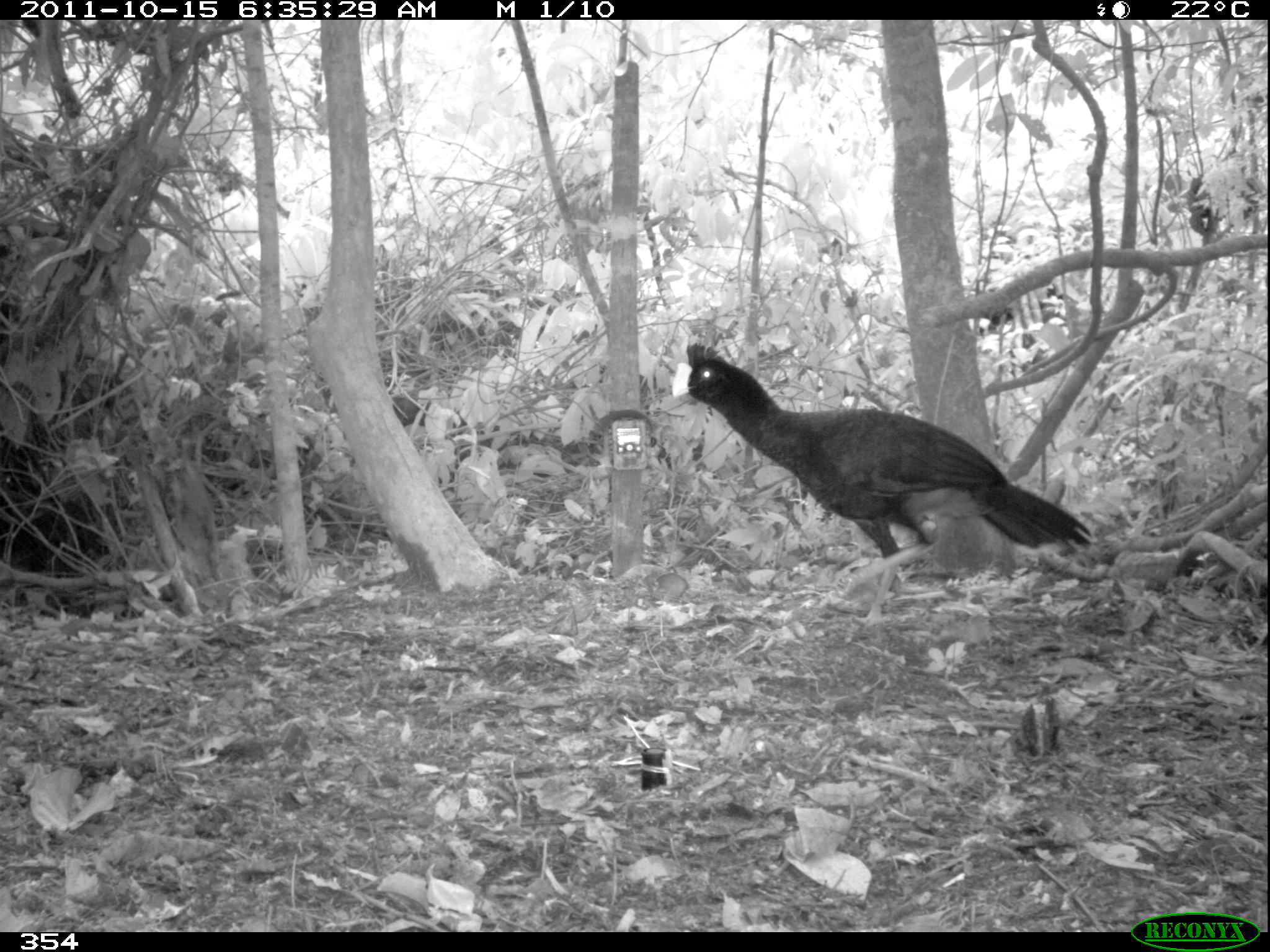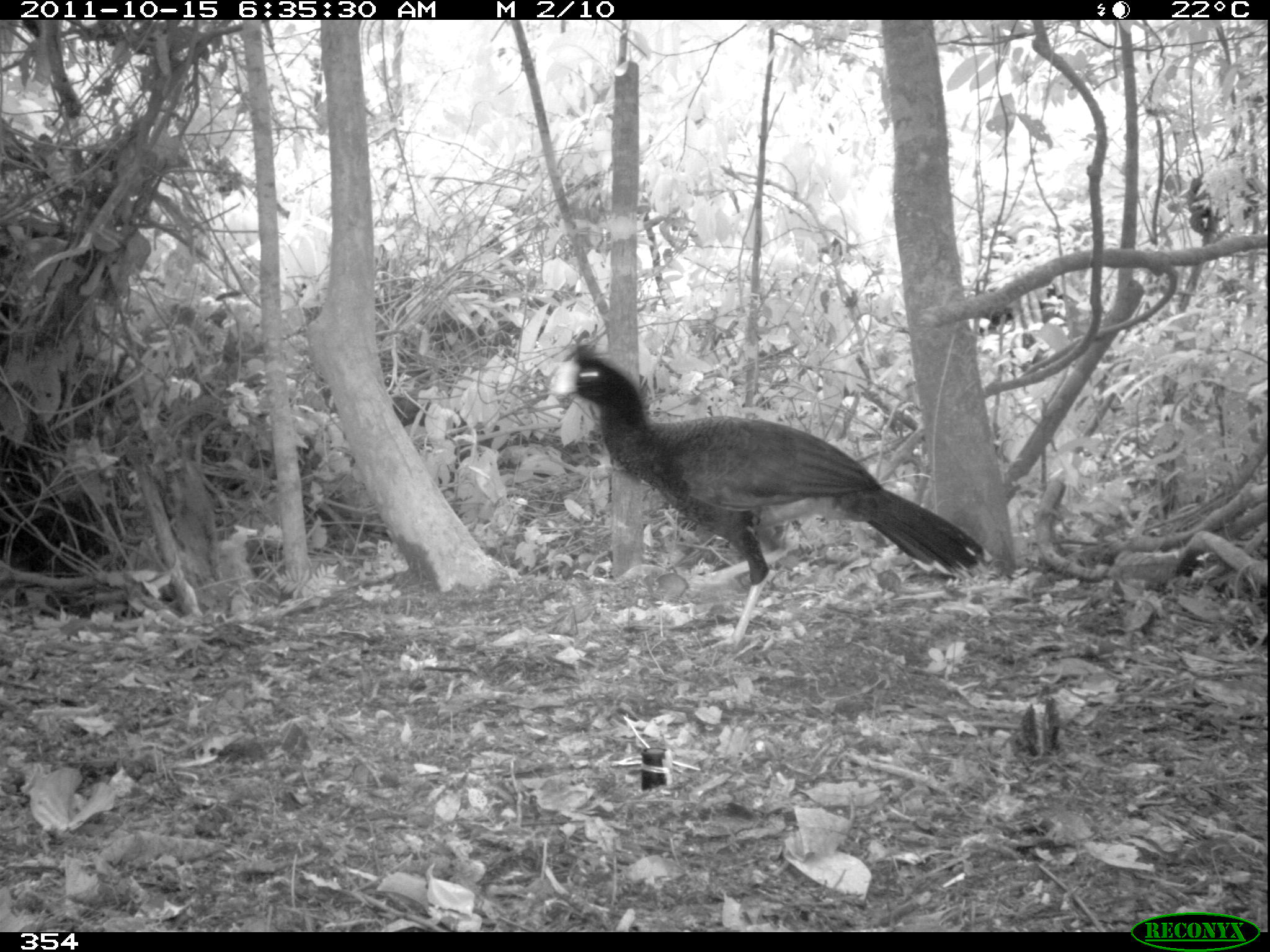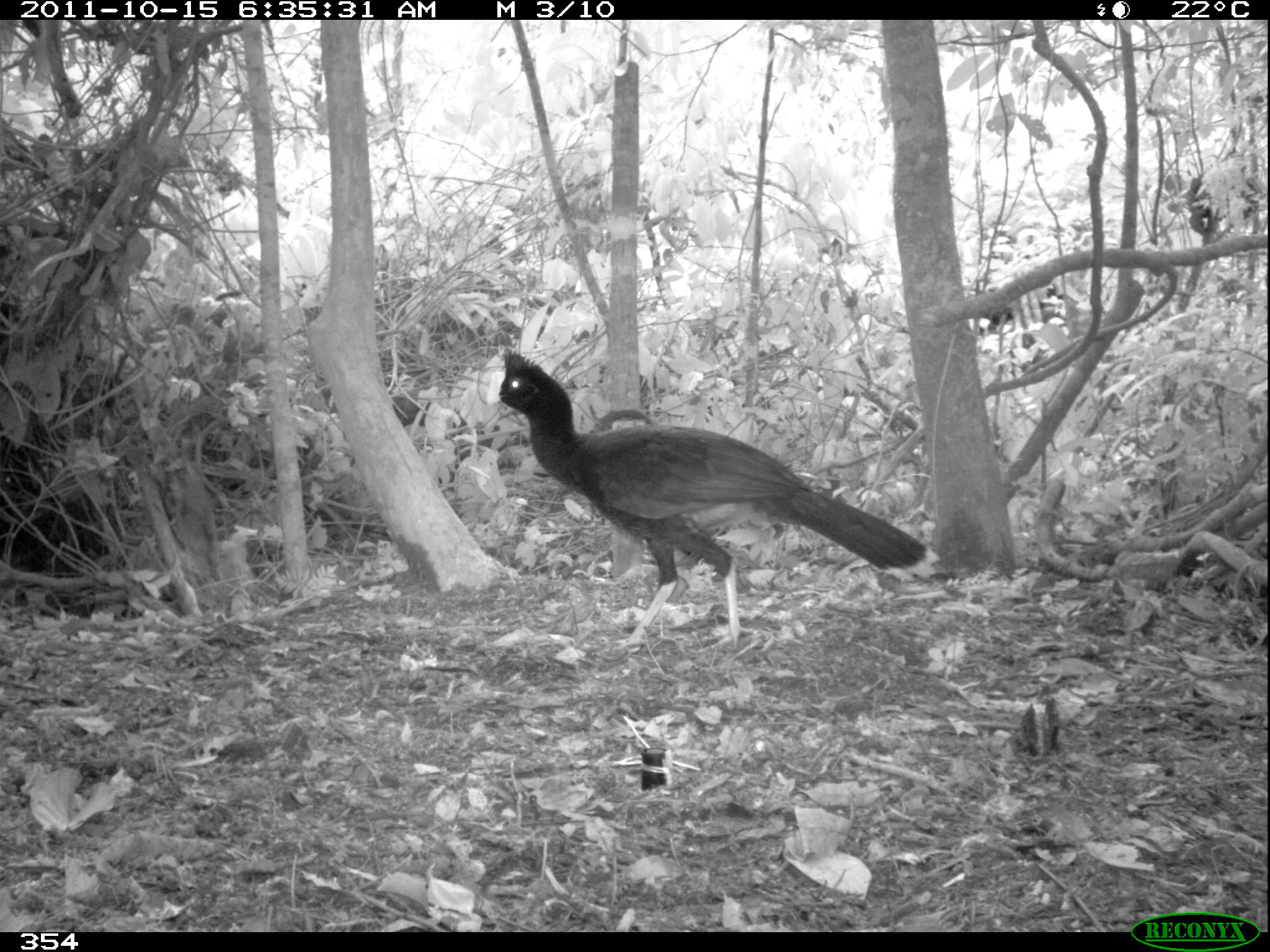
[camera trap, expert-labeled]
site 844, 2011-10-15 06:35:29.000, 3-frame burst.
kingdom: Animalia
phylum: Chordata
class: Aves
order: Galliformes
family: Cracidae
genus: Mitu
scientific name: Mitu tuberosum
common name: razor-billed curassow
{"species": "Mitu tuberosum (razor-billed curassow)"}